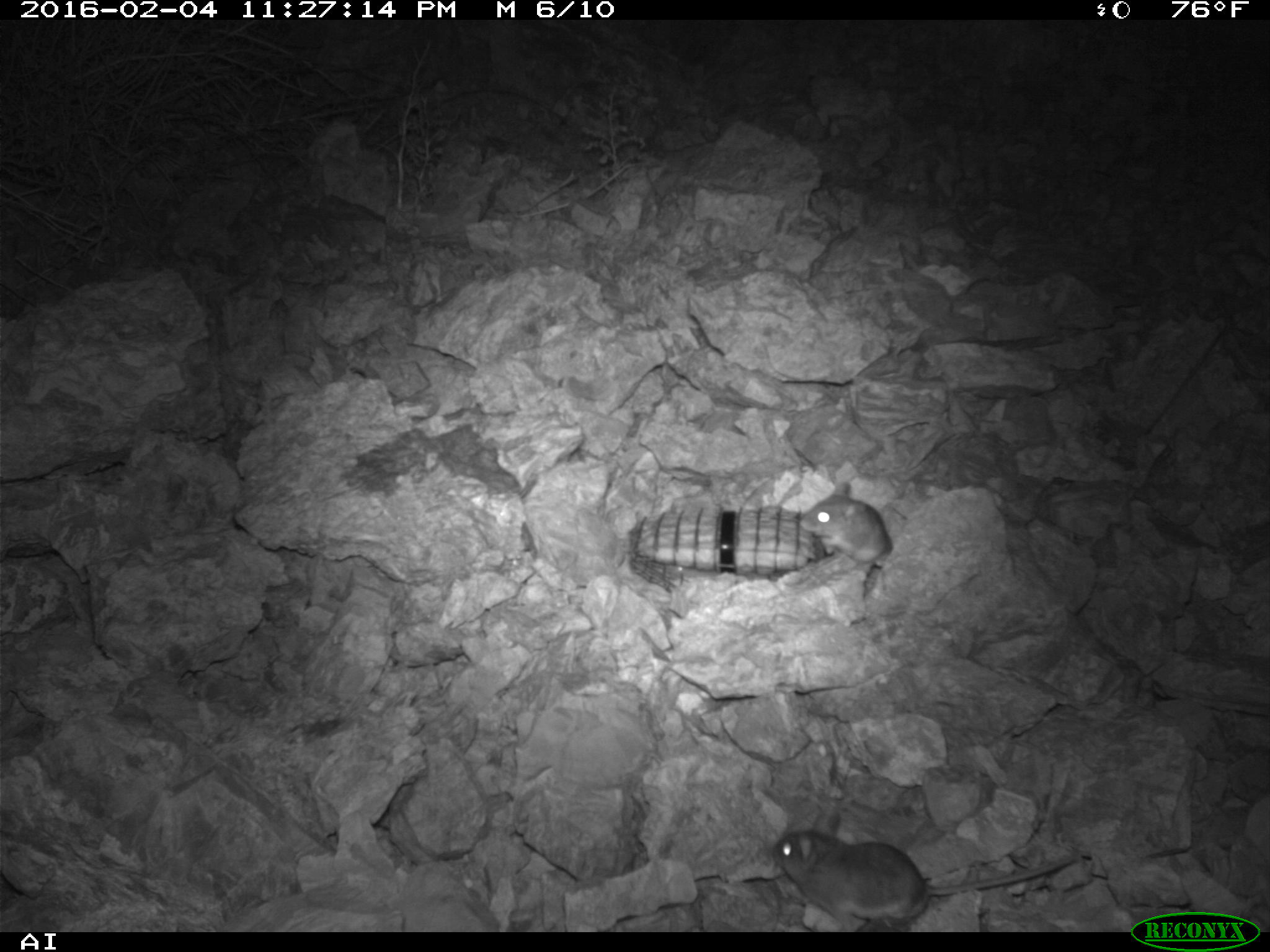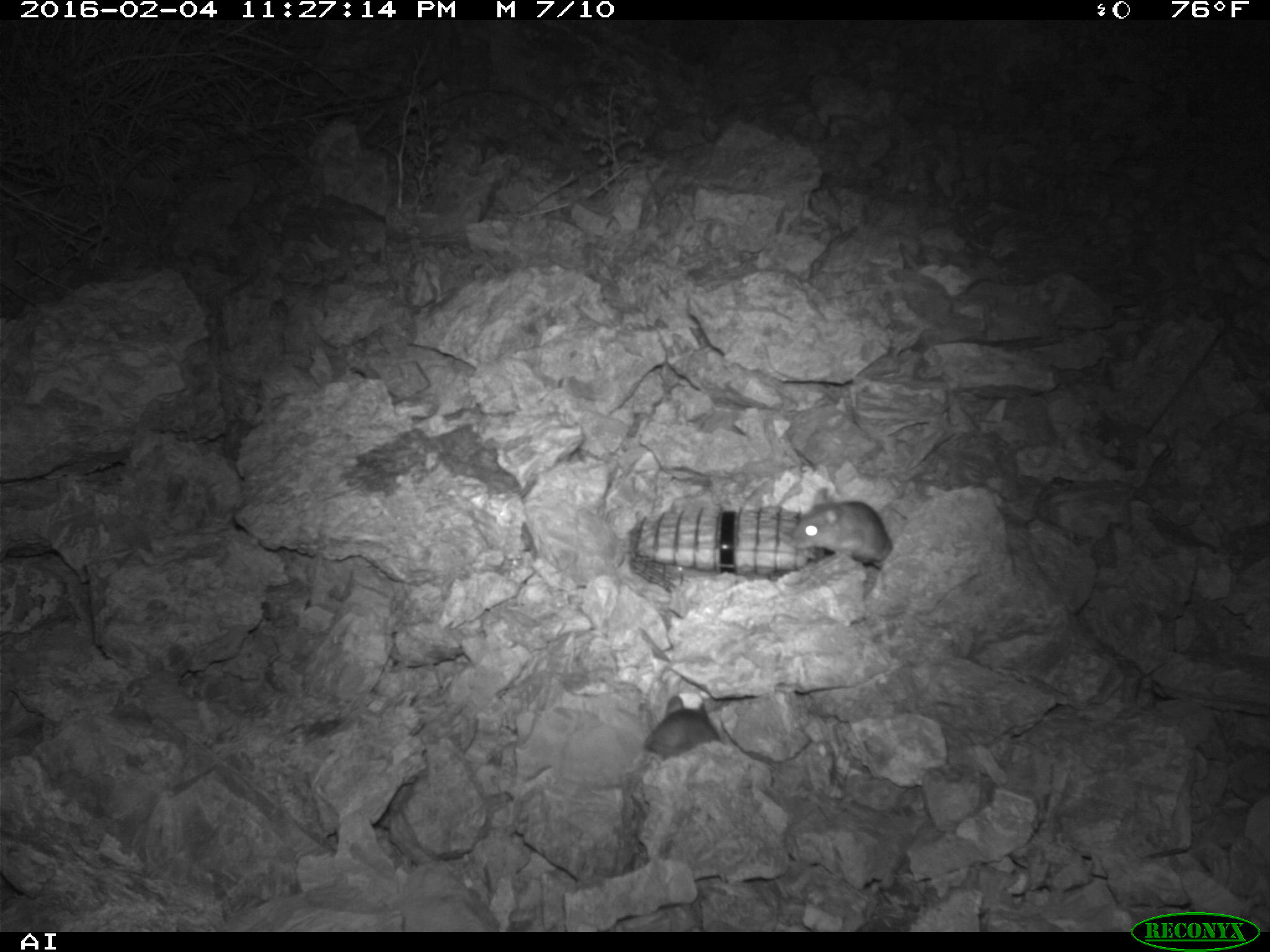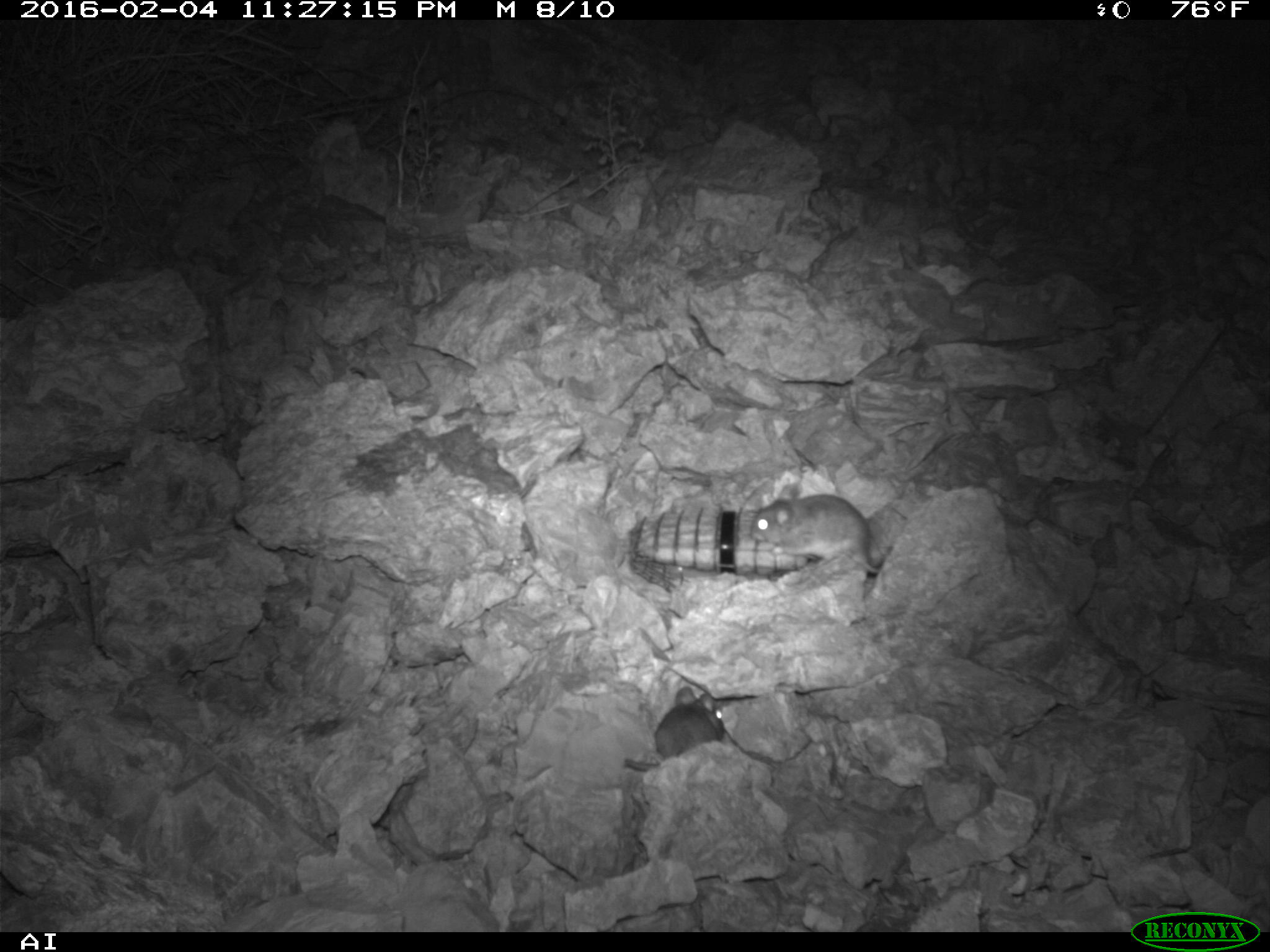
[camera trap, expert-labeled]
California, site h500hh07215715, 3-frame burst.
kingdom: Animalia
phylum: Chordata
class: Mammalia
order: Rodentia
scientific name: Rodentia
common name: rodent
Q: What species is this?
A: Rodent (Rodentia).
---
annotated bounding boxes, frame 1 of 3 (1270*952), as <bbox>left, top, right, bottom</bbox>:
rodent: <bbox>769, 804, 1076, 932</bbox>; <bbox>798, 480, 892, 569</bbox>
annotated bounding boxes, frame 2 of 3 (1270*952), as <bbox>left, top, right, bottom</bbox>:
rodent: <bbox>792, 485, 895, 571</bbox>; <bbox>644, 694, 720, 759</bbox>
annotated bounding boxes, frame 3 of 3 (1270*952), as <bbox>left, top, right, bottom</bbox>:
rodent: <bbox>749, 483, 881, 575</bbox>; <bbox>623, 685, 724, 772</bbox>